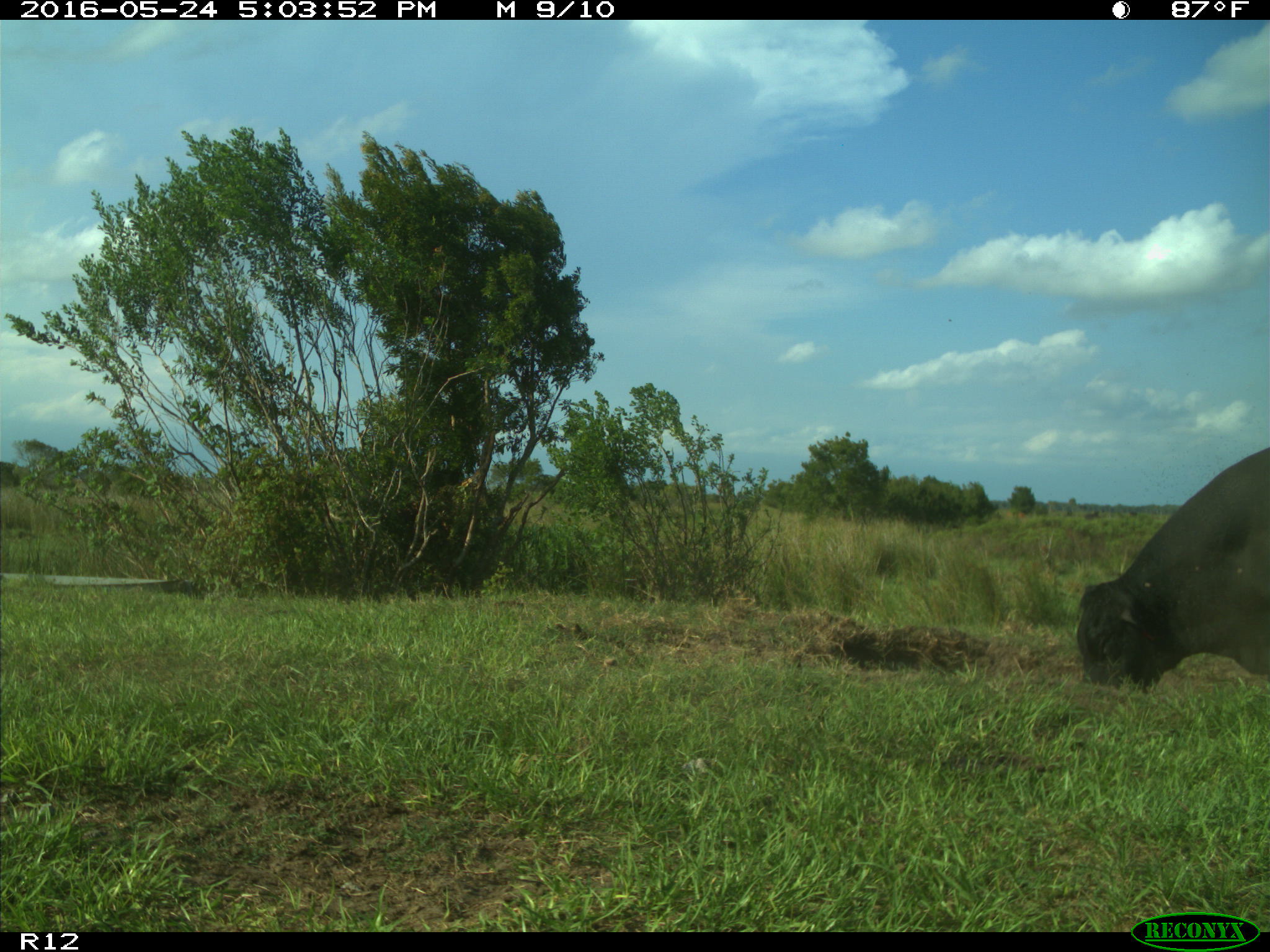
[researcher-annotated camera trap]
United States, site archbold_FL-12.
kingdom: Animalia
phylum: Chordata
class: Mammalia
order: Artiodactyla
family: Bovidae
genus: Bos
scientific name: Bos taurus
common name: domestic cow